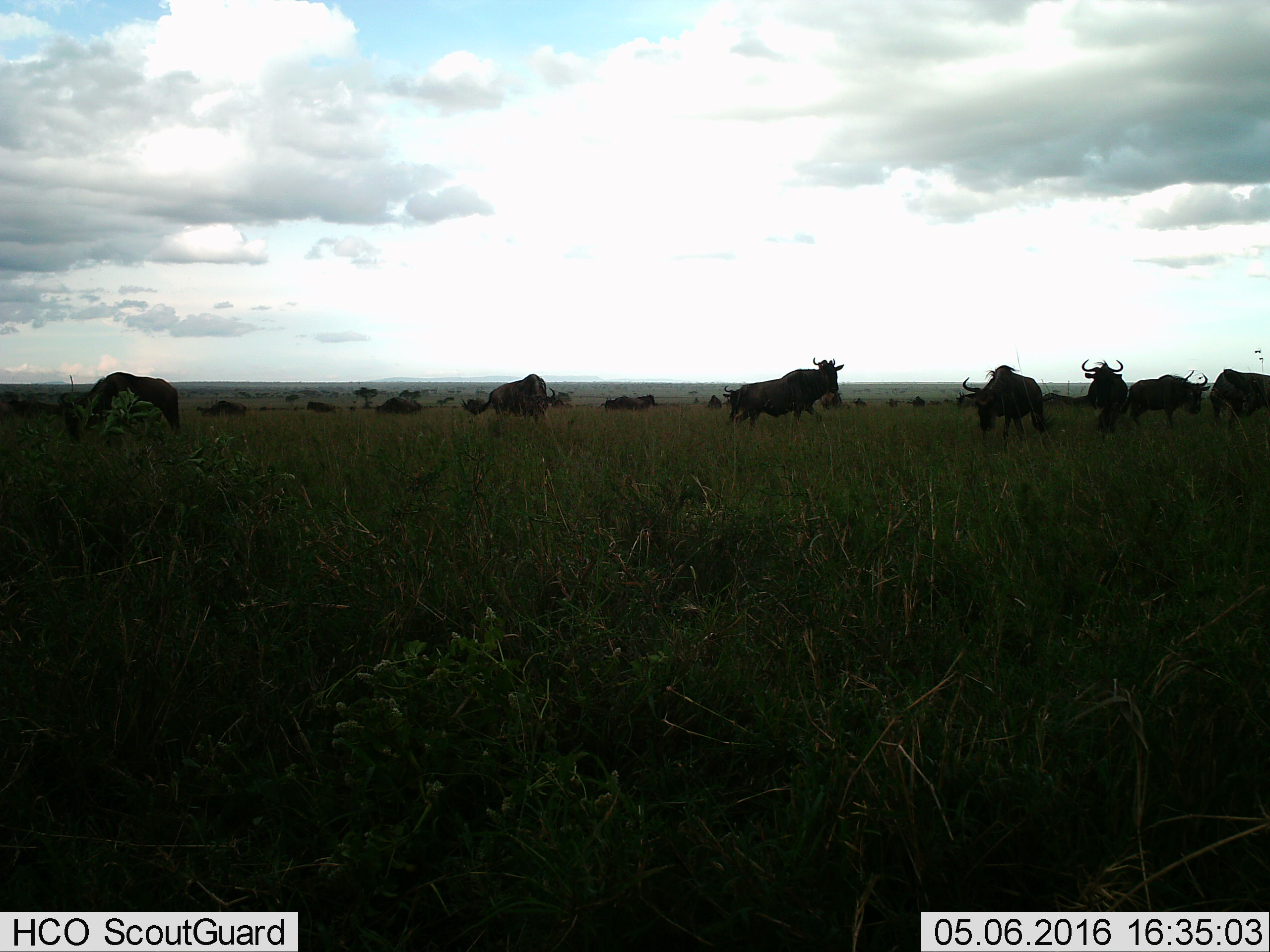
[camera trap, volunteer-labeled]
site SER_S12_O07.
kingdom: Animalia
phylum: Chordata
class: Mammalia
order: Artiodactyla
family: Bovidae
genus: Connochaetes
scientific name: Connochaetes taurinus taurinus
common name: blue wildebeest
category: wildebeestblue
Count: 11-50.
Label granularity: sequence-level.